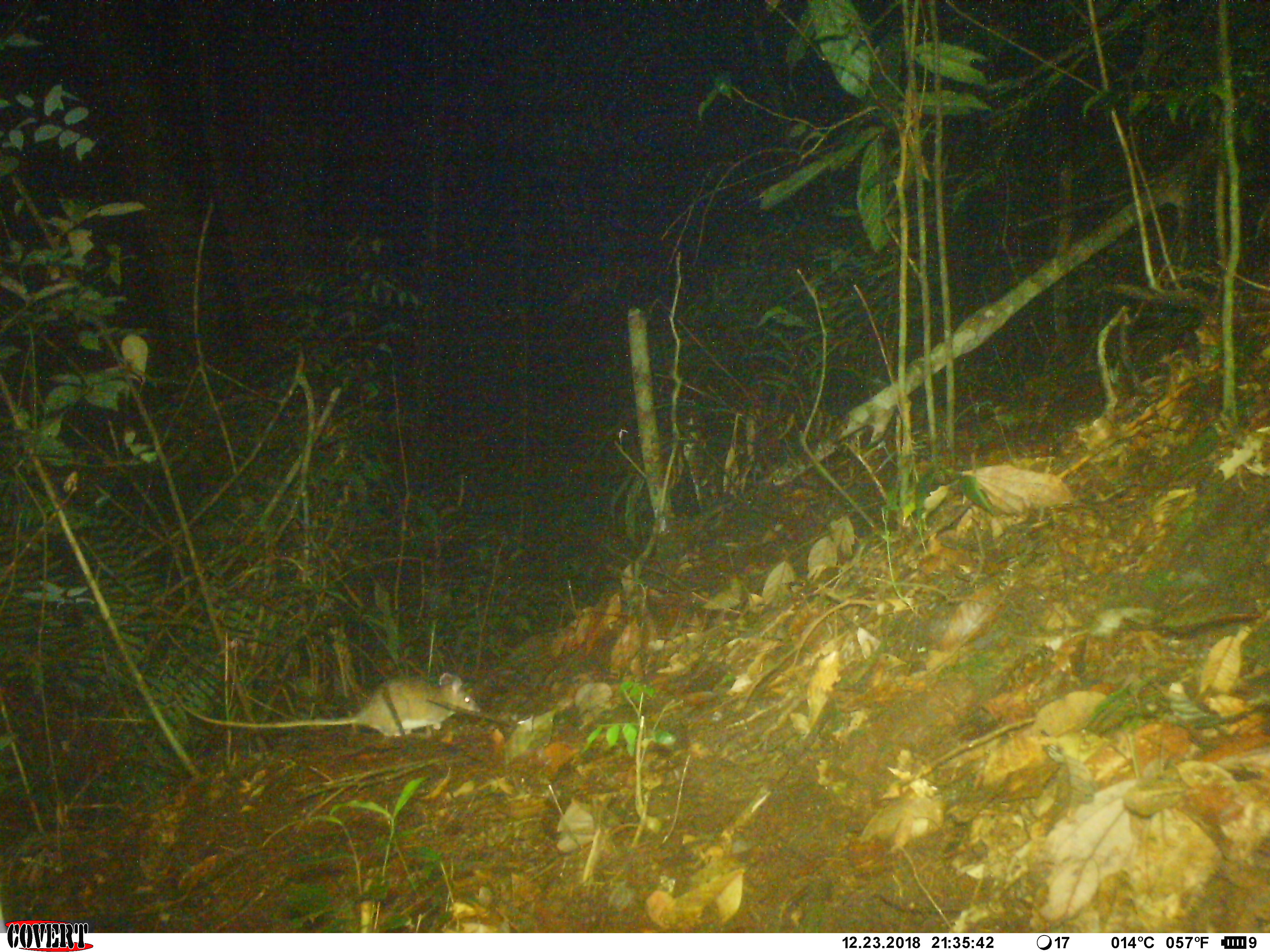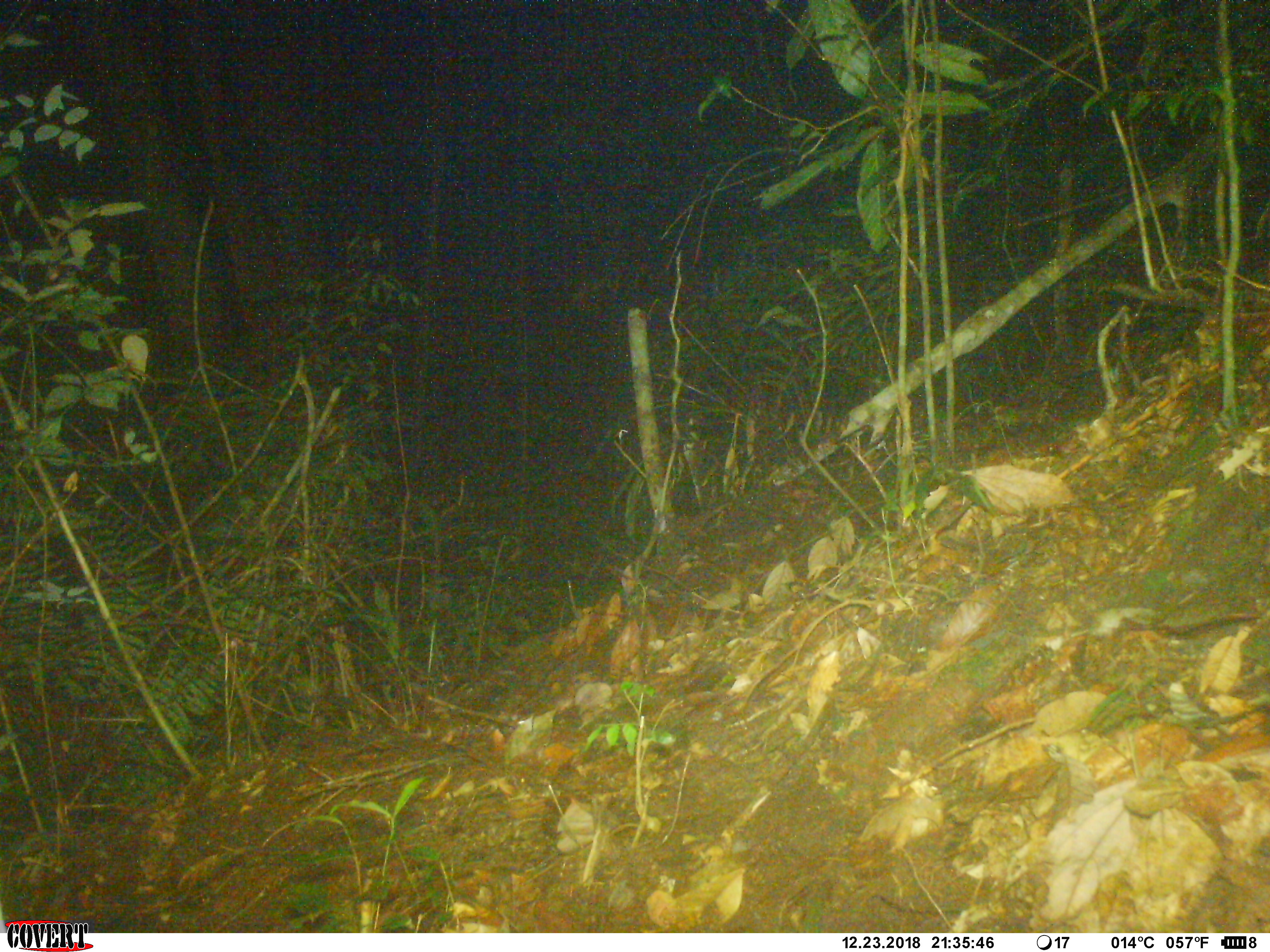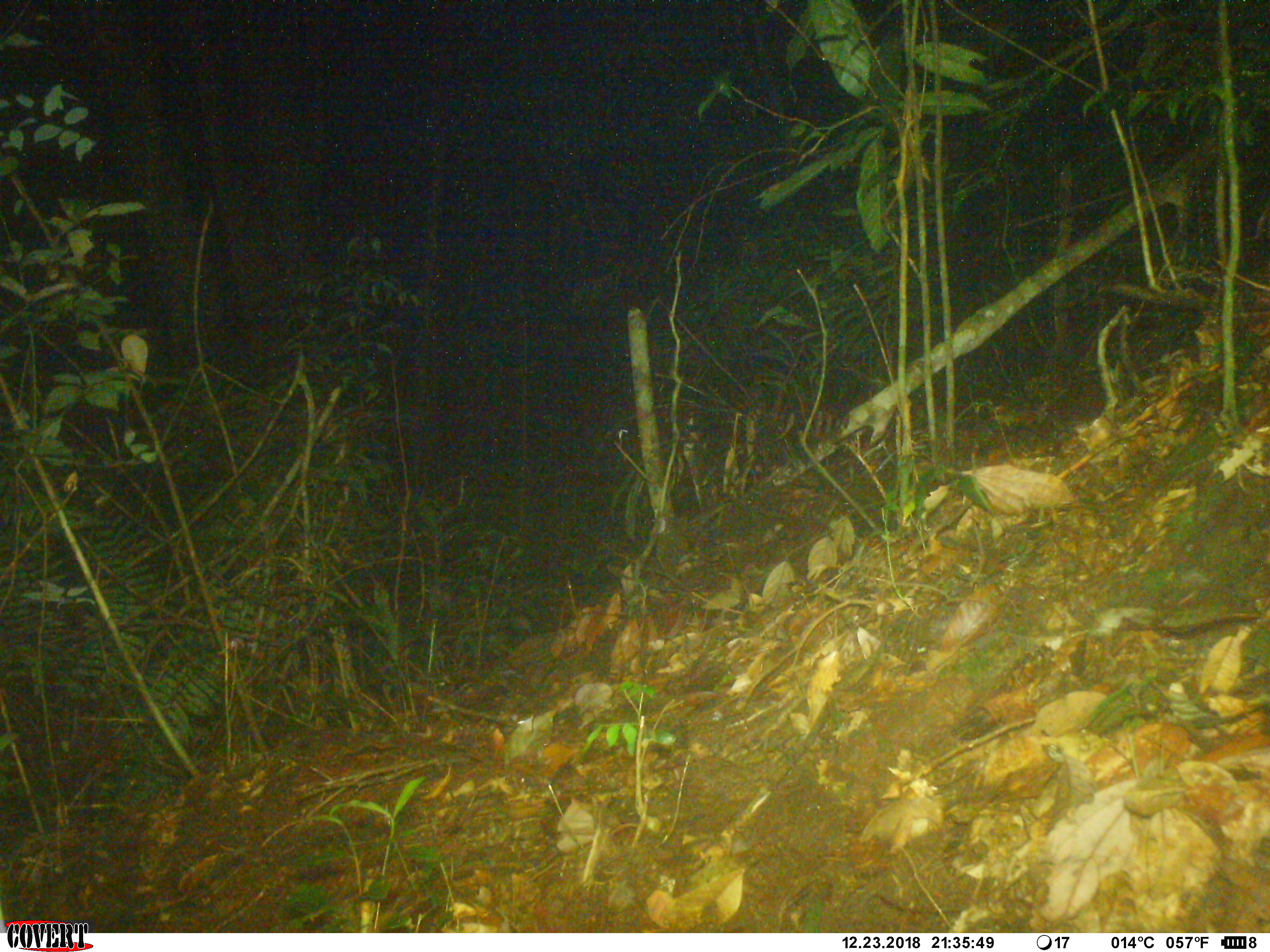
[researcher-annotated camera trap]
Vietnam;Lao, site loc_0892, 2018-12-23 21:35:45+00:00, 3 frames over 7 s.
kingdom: Animalia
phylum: Chordata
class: Mammalia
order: Rodentia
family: Muridae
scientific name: Muridae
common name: old-world mice and rats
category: unidentified murid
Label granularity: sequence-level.